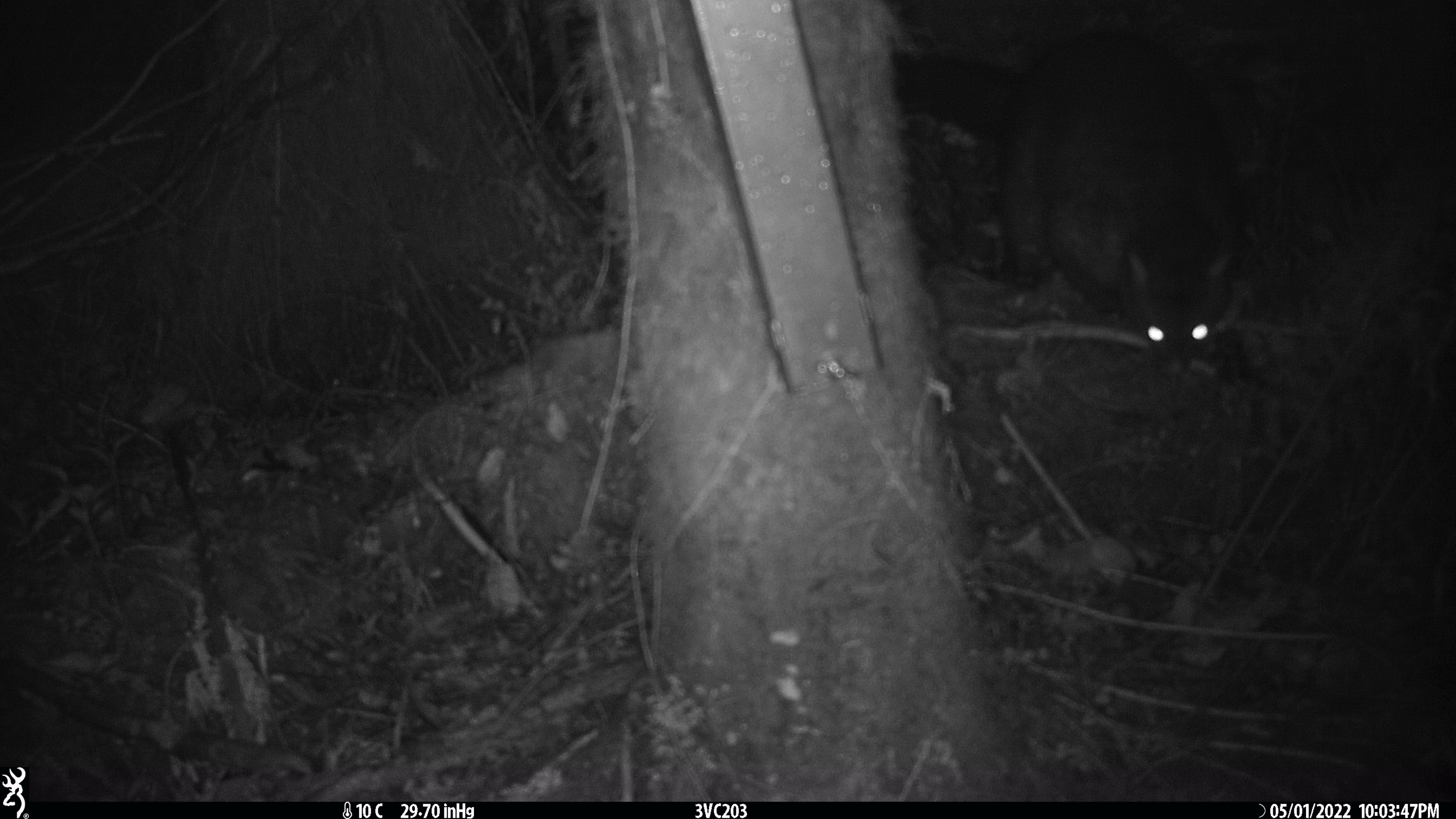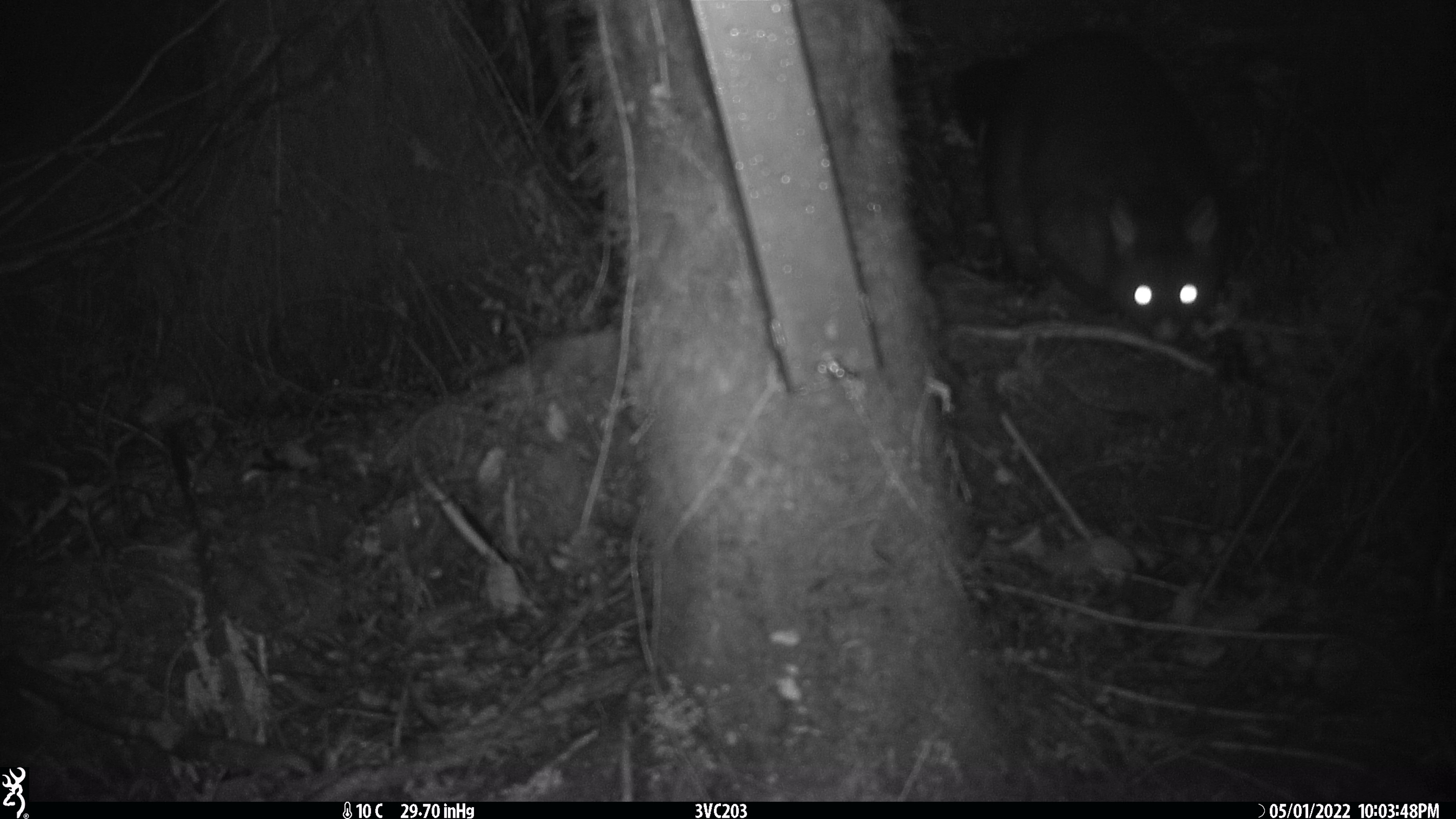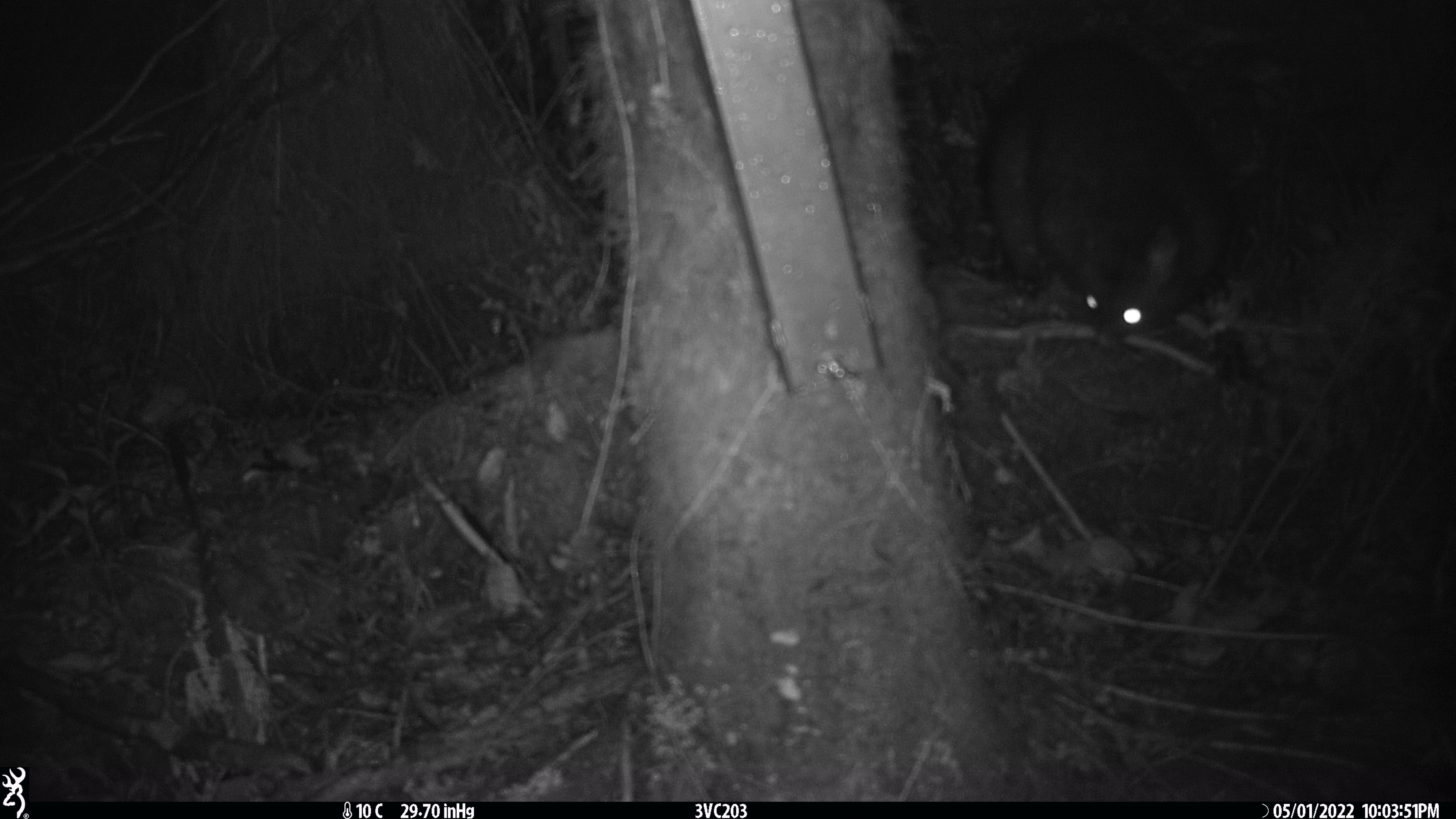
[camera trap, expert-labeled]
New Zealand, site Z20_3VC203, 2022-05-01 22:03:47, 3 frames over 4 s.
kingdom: Animalia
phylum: Chordata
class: Mammalia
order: Diprotodontia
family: Phalangeridae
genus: Trichosurus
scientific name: Trichosurus vulpecula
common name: common brushtail possum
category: possum